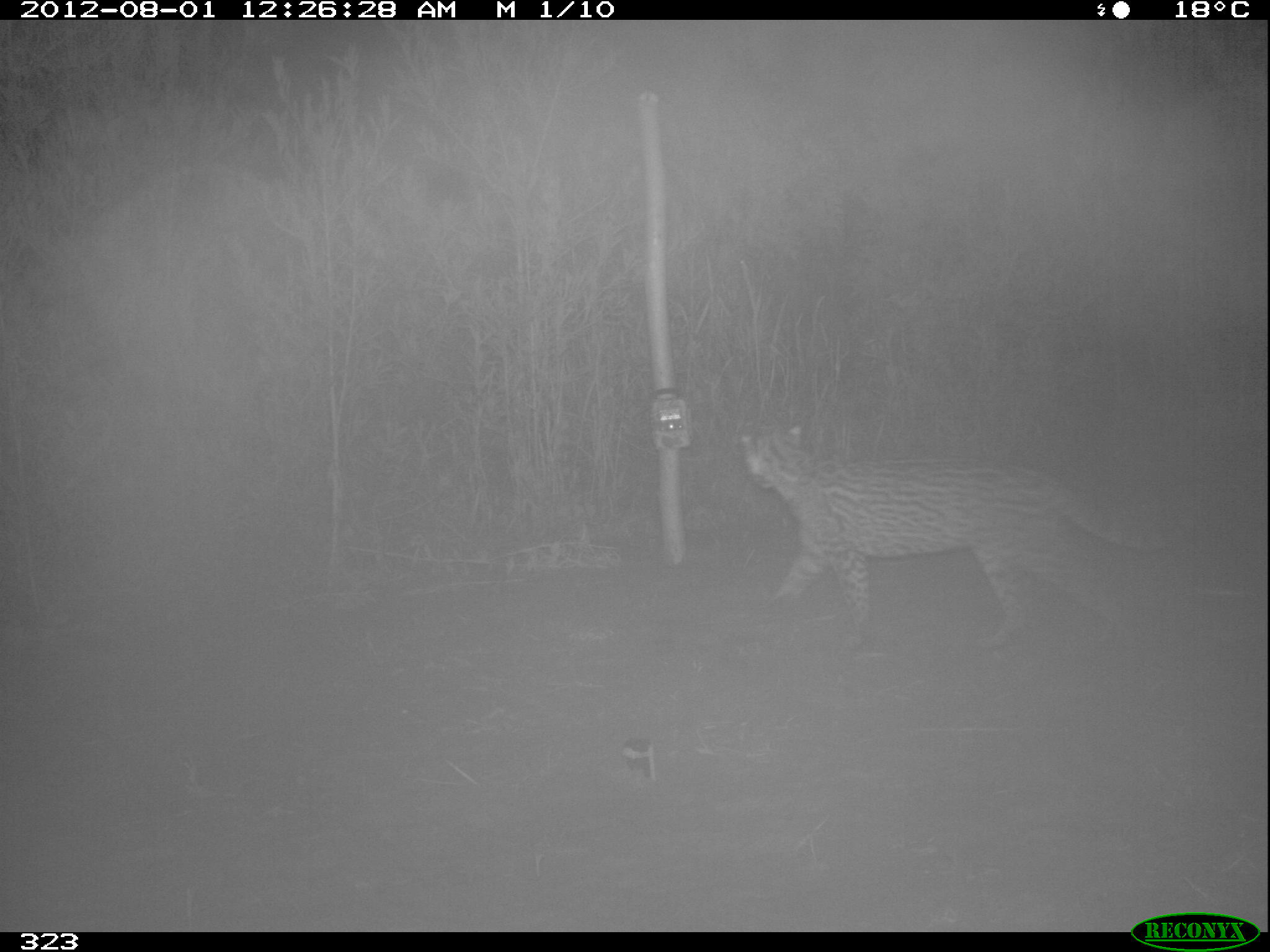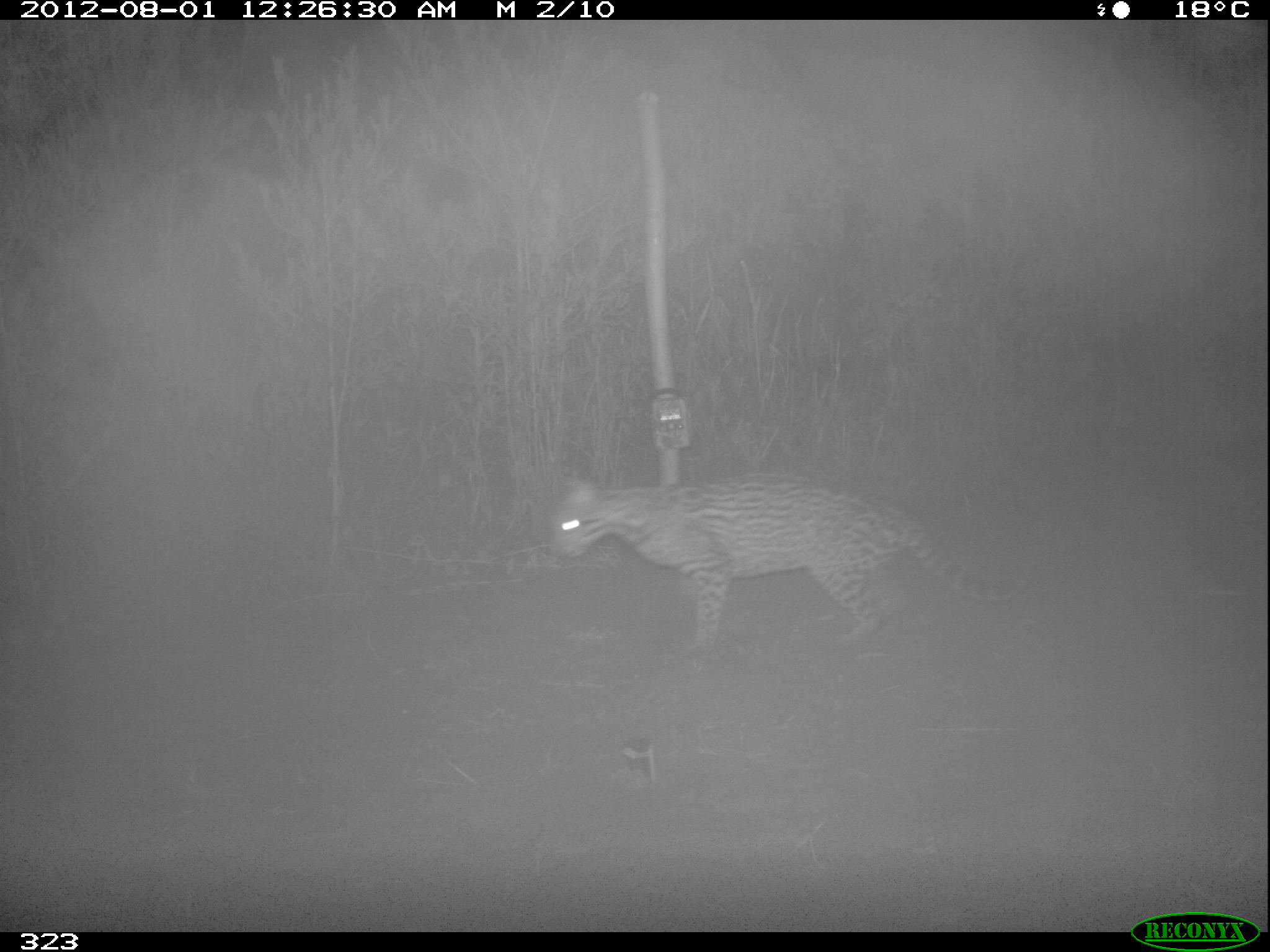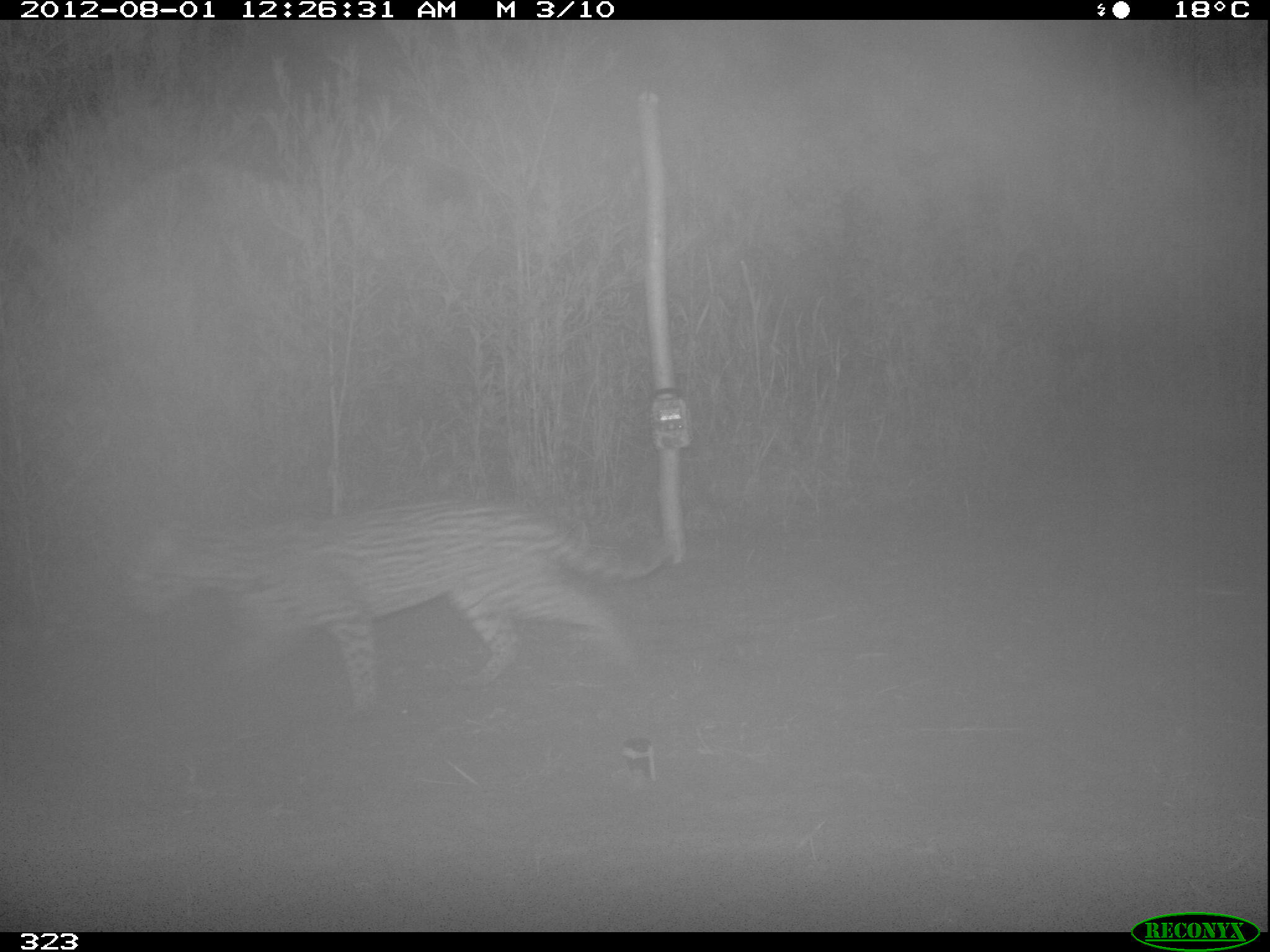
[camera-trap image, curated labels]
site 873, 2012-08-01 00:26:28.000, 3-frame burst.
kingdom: Animalia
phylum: Chordata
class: Mammalia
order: Carnivora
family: Felidae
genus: Leopardus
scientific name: Leopardus pardalis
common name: ocelot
Leopardus pardalis (ocelot).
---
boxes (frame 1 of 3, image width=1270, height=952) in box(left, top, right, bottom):
leopardus pardalis: box(739, 424, 1165, 652)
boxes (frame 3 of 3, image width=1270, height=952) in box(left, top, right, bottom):
leopardus pardalis: box(121, 497, 671, 717)